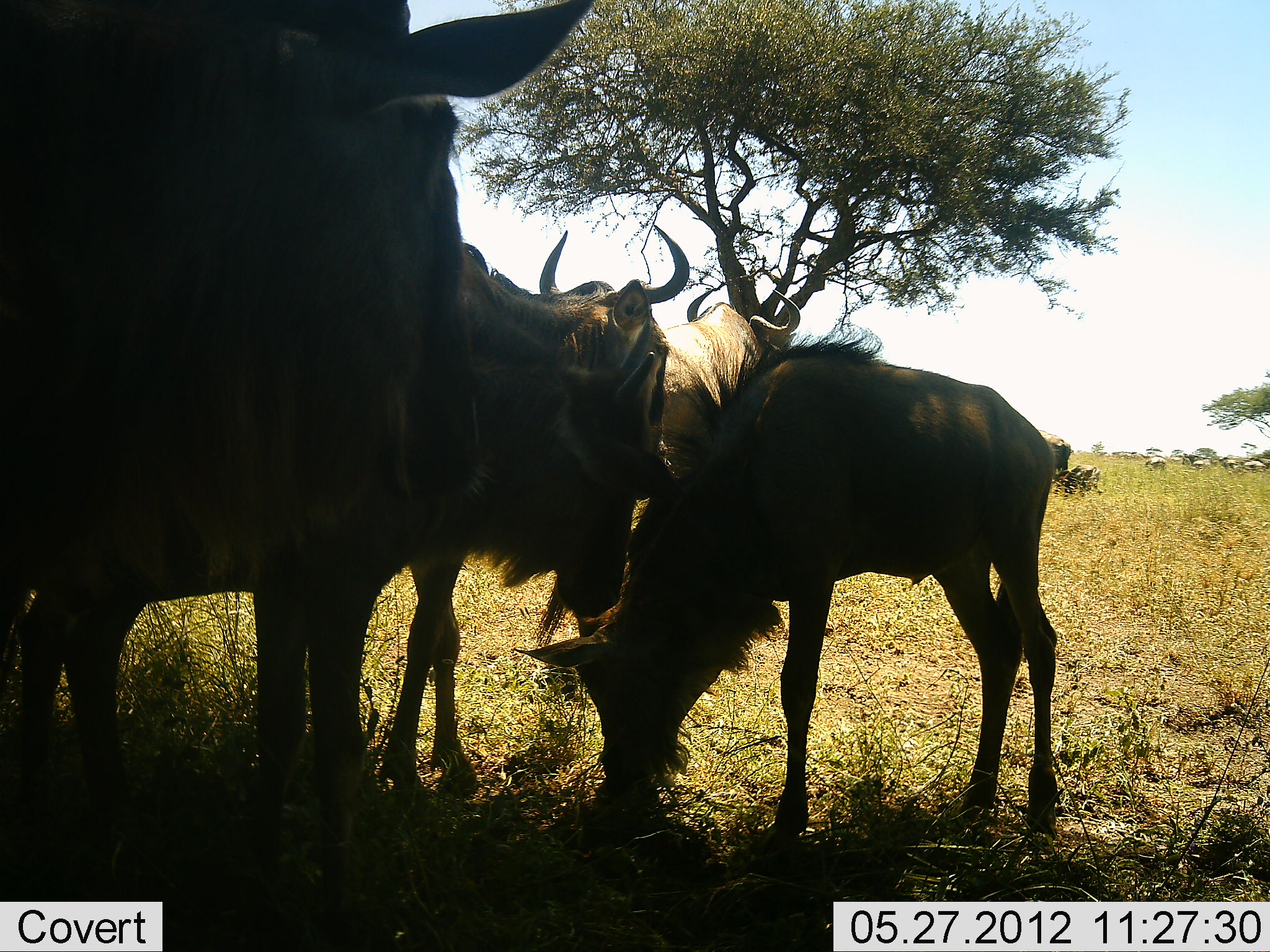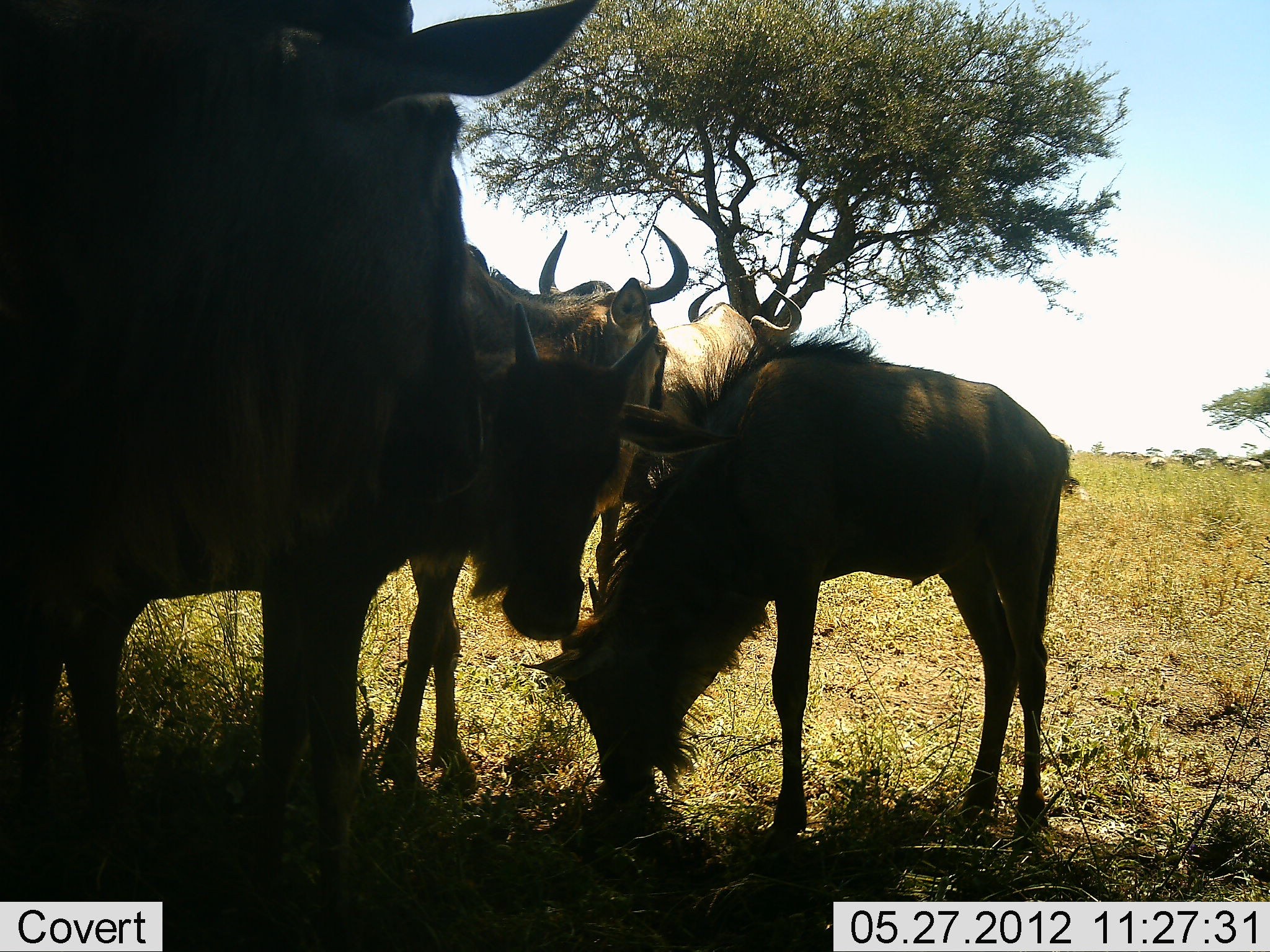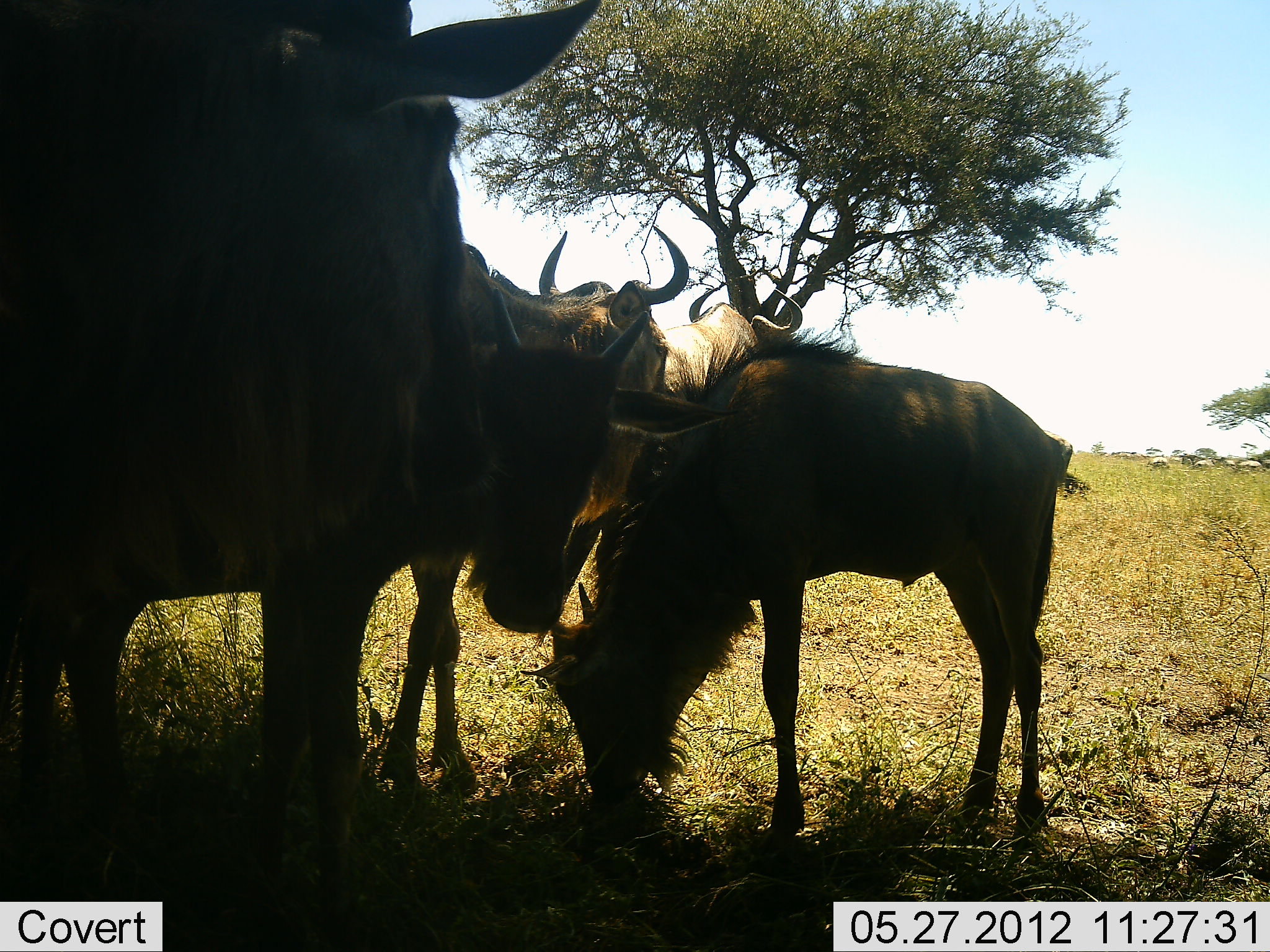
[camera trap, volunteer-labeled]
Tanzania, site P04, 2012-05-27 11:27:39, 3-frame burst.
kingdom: Animalia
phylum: Chordata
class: Mammalia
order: Artiodactyla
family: Bovidae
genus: Connochaetes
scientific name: Connochaetes taurinus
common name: blue wildebeest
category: wildebeest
Wildebeest (blue wildebeest) (Connochaetes taurinus), count 5. Behavior (volunteer vote fractions): standing 93%, resting 14%, moving 7%, interacting 0%. Young present (vote fraction): 64%. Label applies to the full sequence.